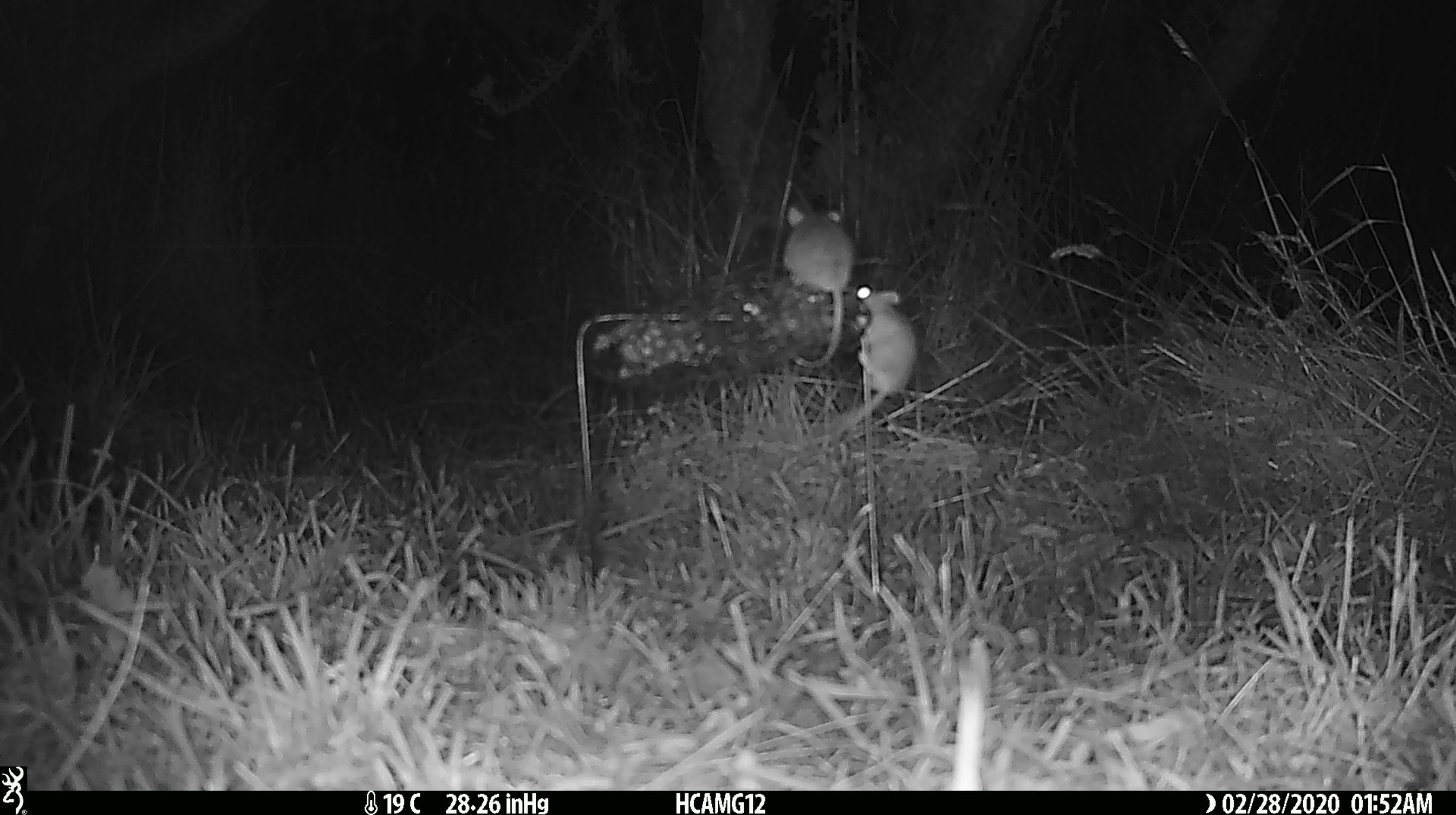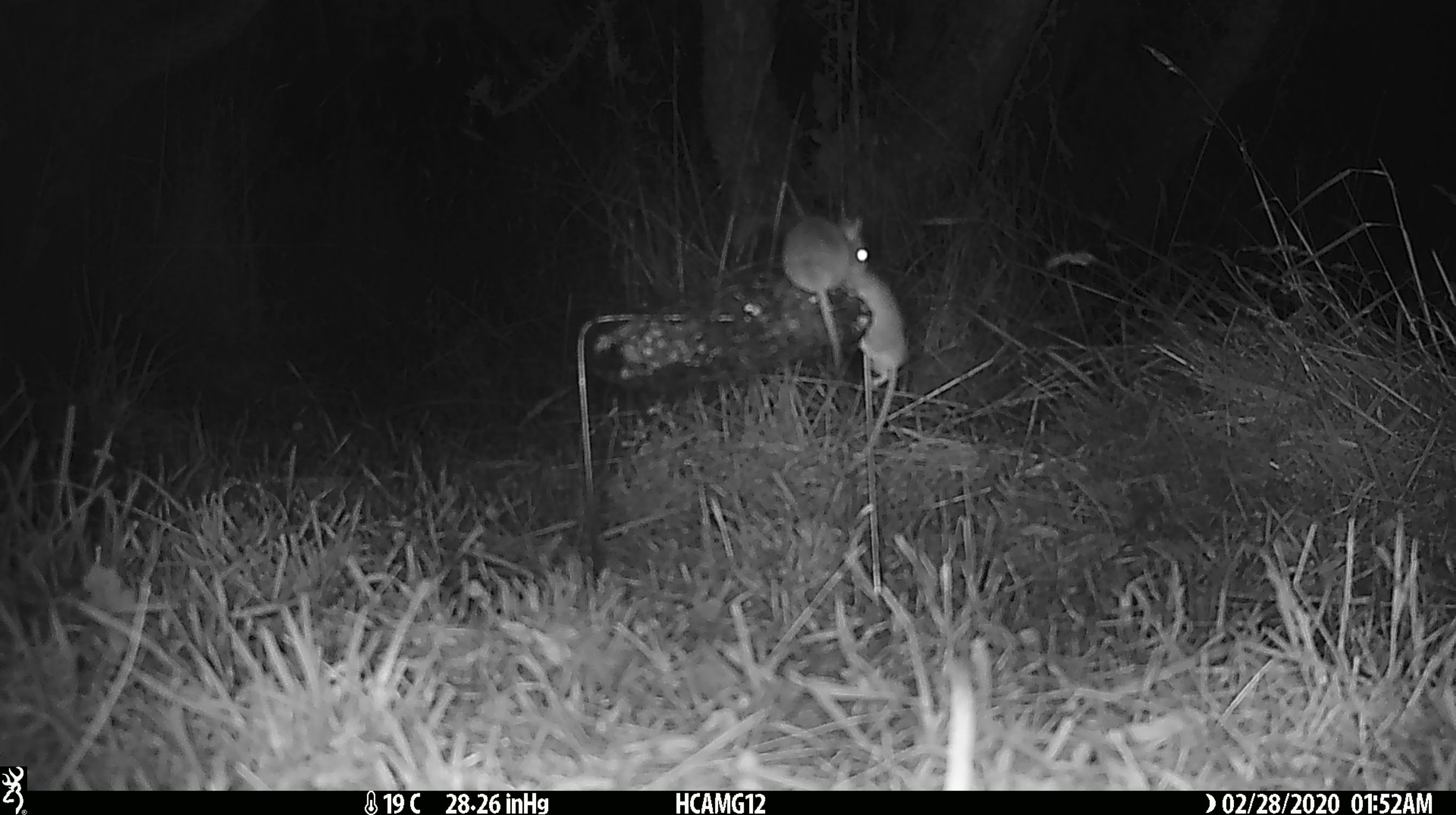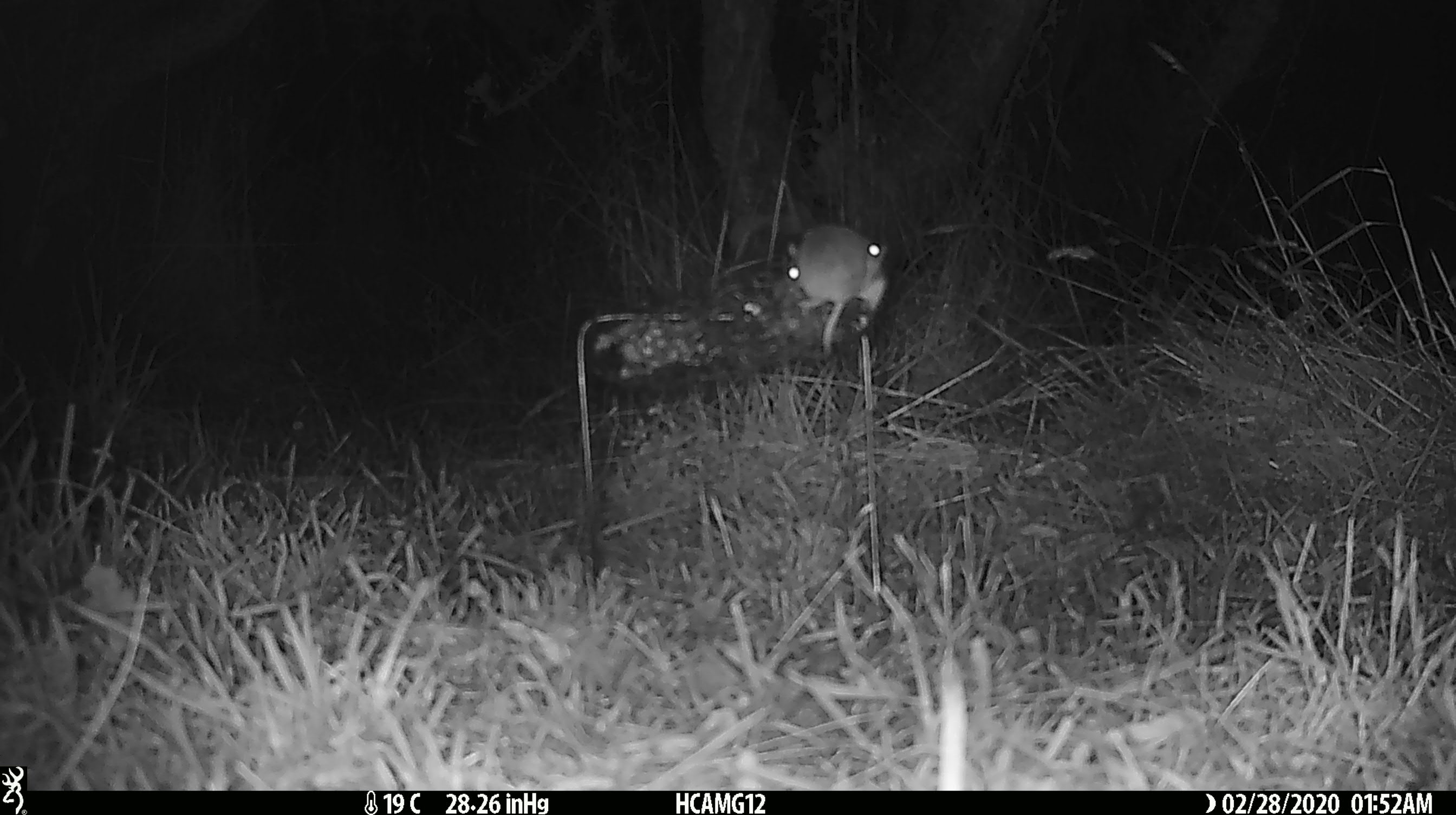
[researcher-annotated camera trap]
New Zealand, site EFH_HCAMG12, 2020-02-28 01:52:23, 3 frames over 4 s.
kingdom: Animalia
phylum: Chordata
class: Mammalia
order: Rodentia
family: Muridae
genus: Mus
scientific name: Mus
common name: mouse